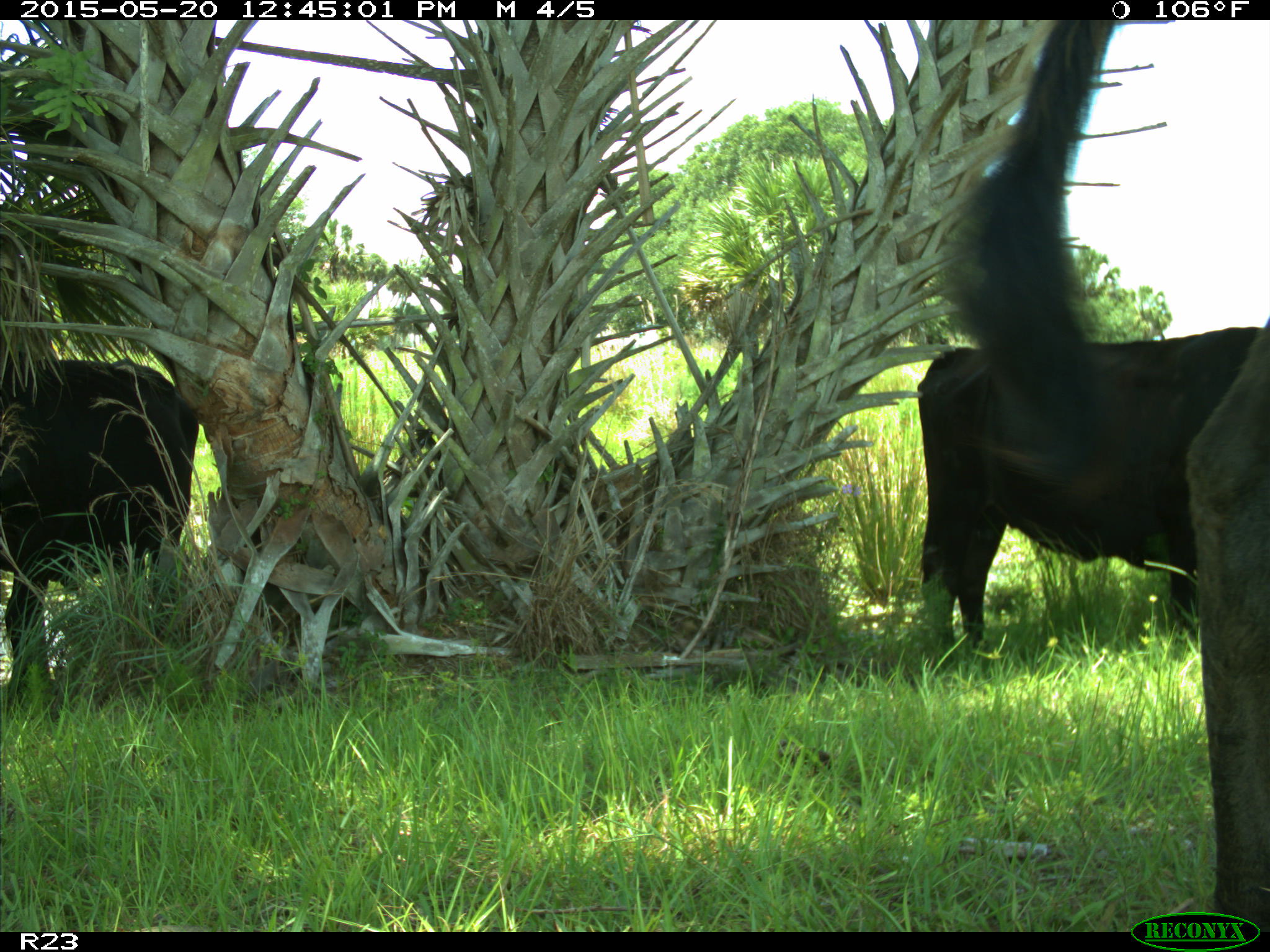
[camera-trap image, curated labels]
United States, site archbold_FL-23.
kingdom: Animalia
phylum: Chordata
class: Mammalia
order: Artiodactyla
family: Bovidae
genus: Bos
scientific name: Bos taurus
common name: domestic cow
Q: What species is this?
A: Bos taurus (domestic cow).